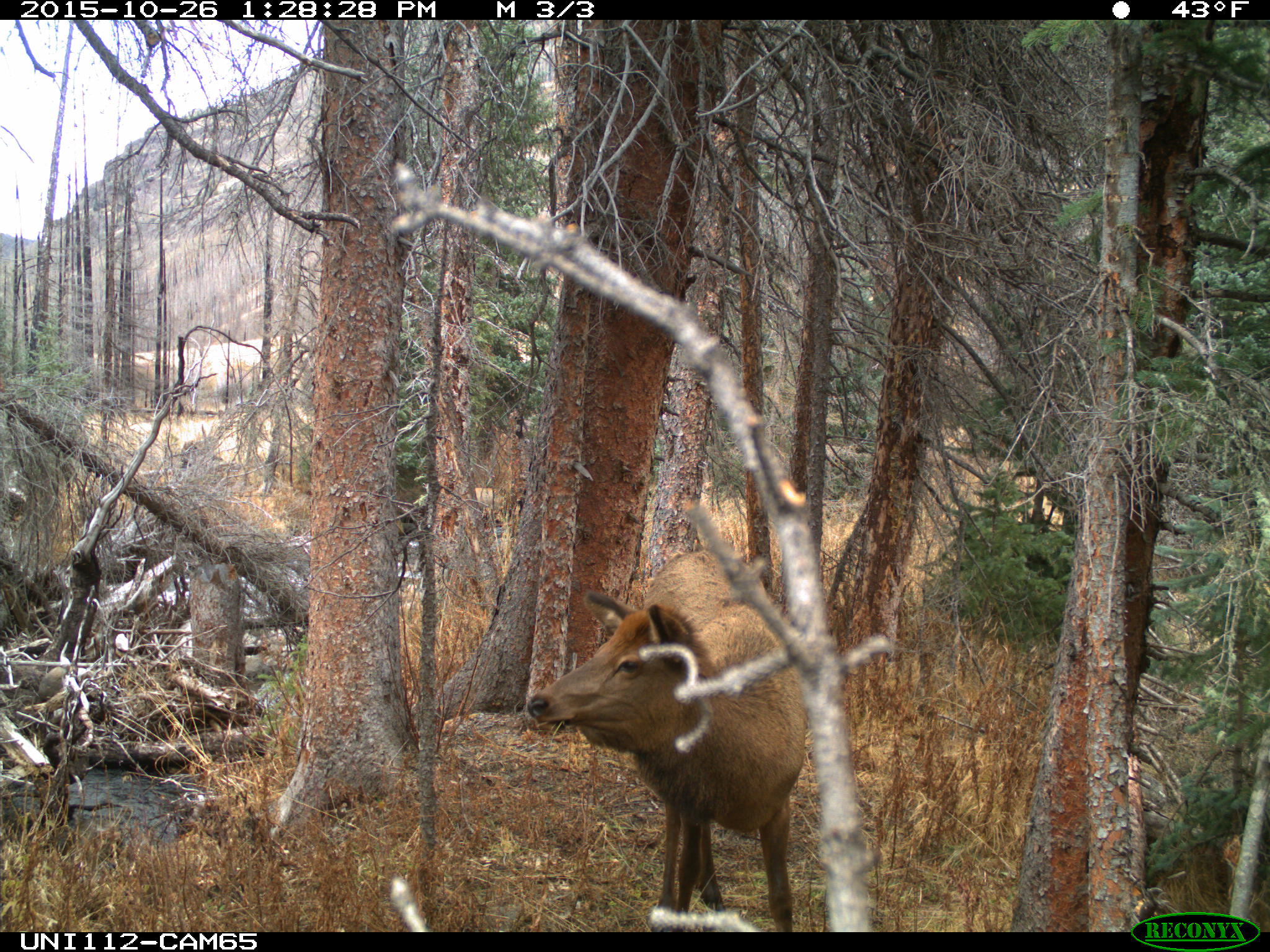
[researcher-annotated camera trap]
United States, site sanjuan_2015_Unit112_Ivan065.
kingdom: Animalia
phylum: Chordata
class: Mammalia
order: Artiodactyla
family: Cervidae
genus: Cervus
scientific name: Cervus elaphus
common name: red deer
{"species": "Cervus elaphus (red deer)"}